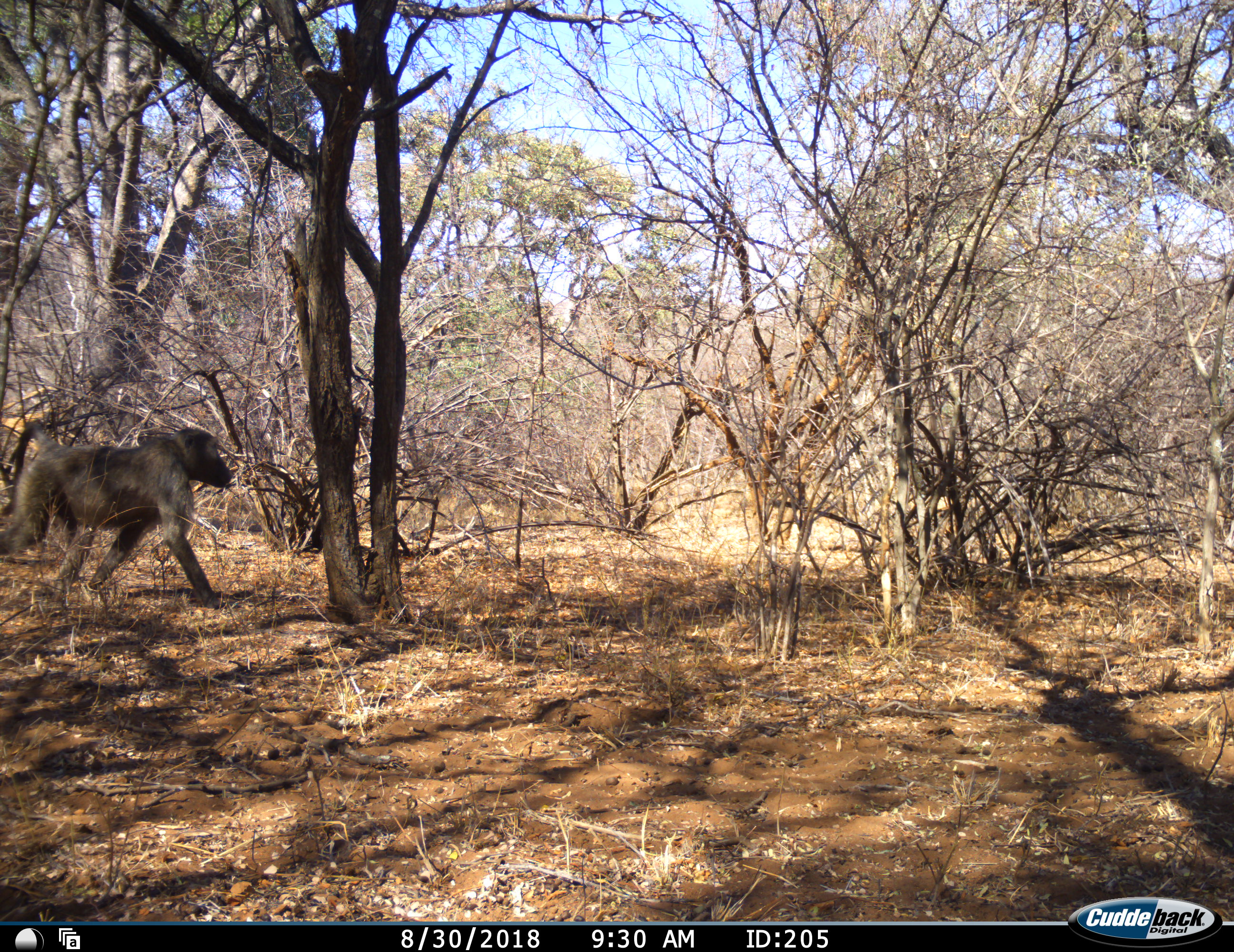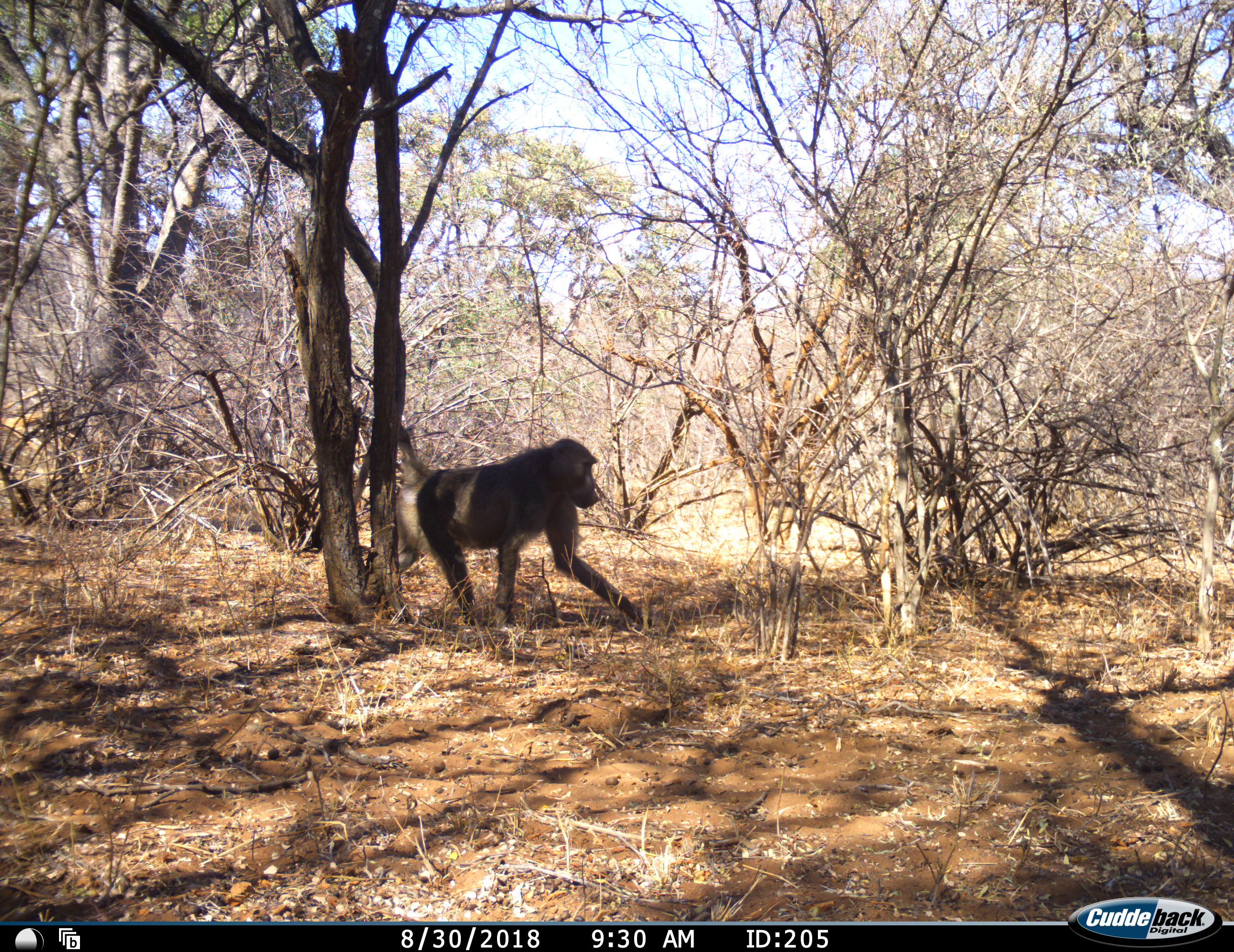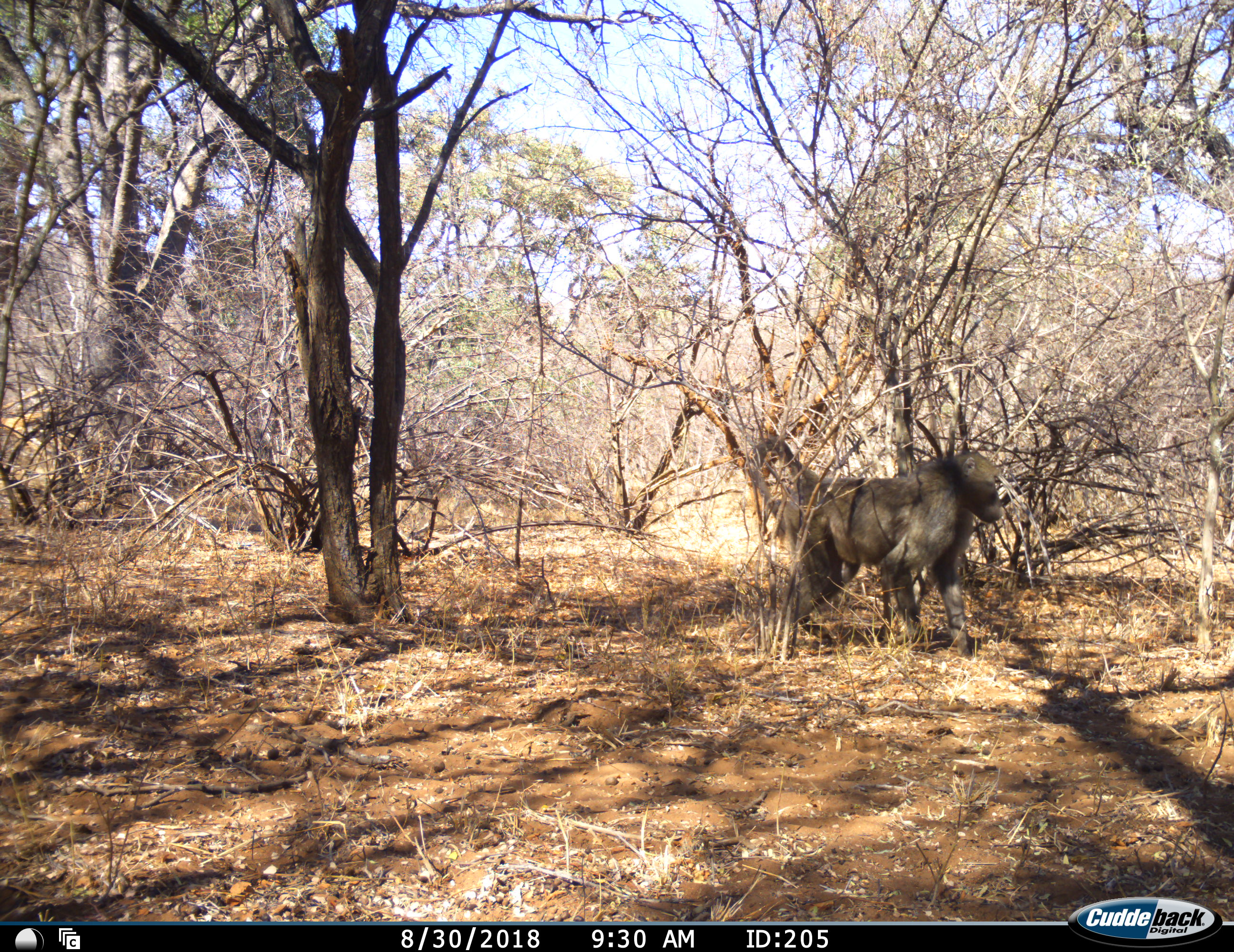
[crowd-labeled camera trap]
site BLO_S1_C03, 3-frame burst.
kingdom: Animalia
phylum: Chordata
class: Mammalia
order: Primates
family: Cercopithecidae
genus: Papio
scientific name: Papio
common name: baboon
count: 1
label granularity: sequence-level